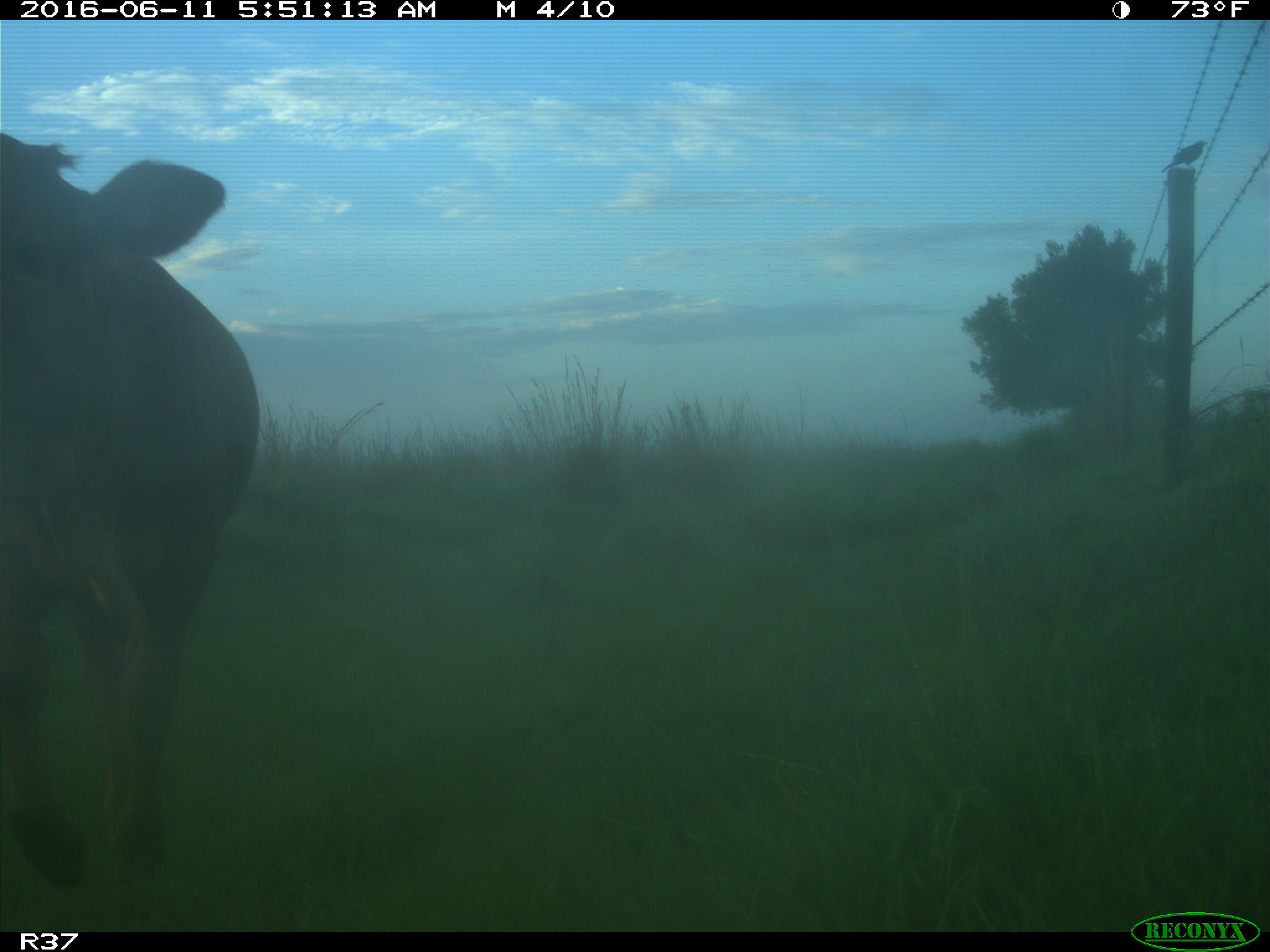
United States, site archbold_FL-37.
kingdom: Animalia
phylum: Chordata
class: Mammalia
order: Artiodactyla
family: Bovidae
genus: Bos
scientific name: Bos taurus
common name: domestic cow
Bos taurus (domestic cow).